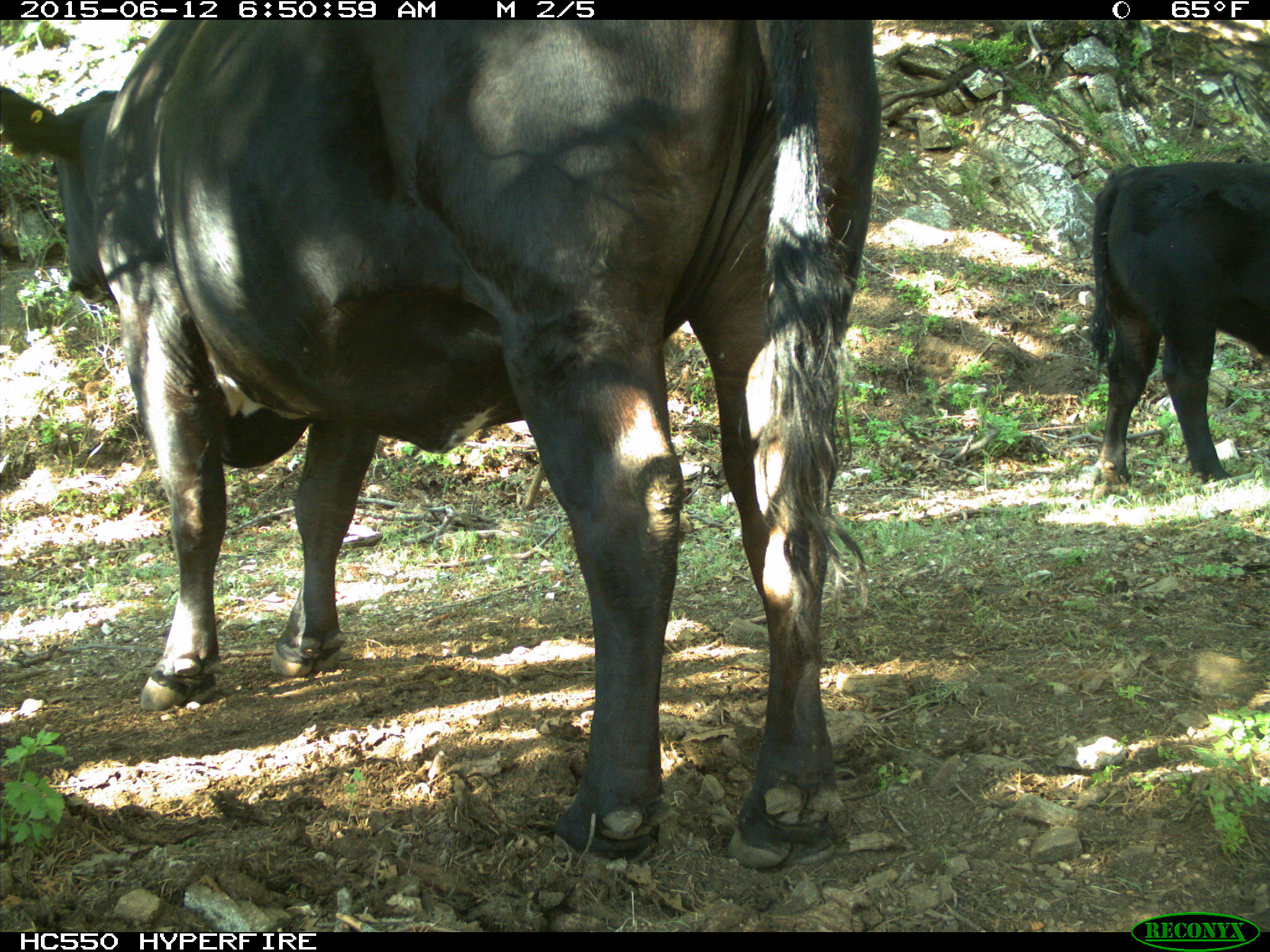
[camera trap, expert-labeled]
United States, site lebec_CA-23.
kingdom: Animalia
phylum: Chordata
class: Mammalia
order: Artiodactyla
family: Bovidae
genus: Bos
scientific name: Bos taurus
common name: domestic cow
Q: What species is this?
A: Bos taurus (domestic cow).